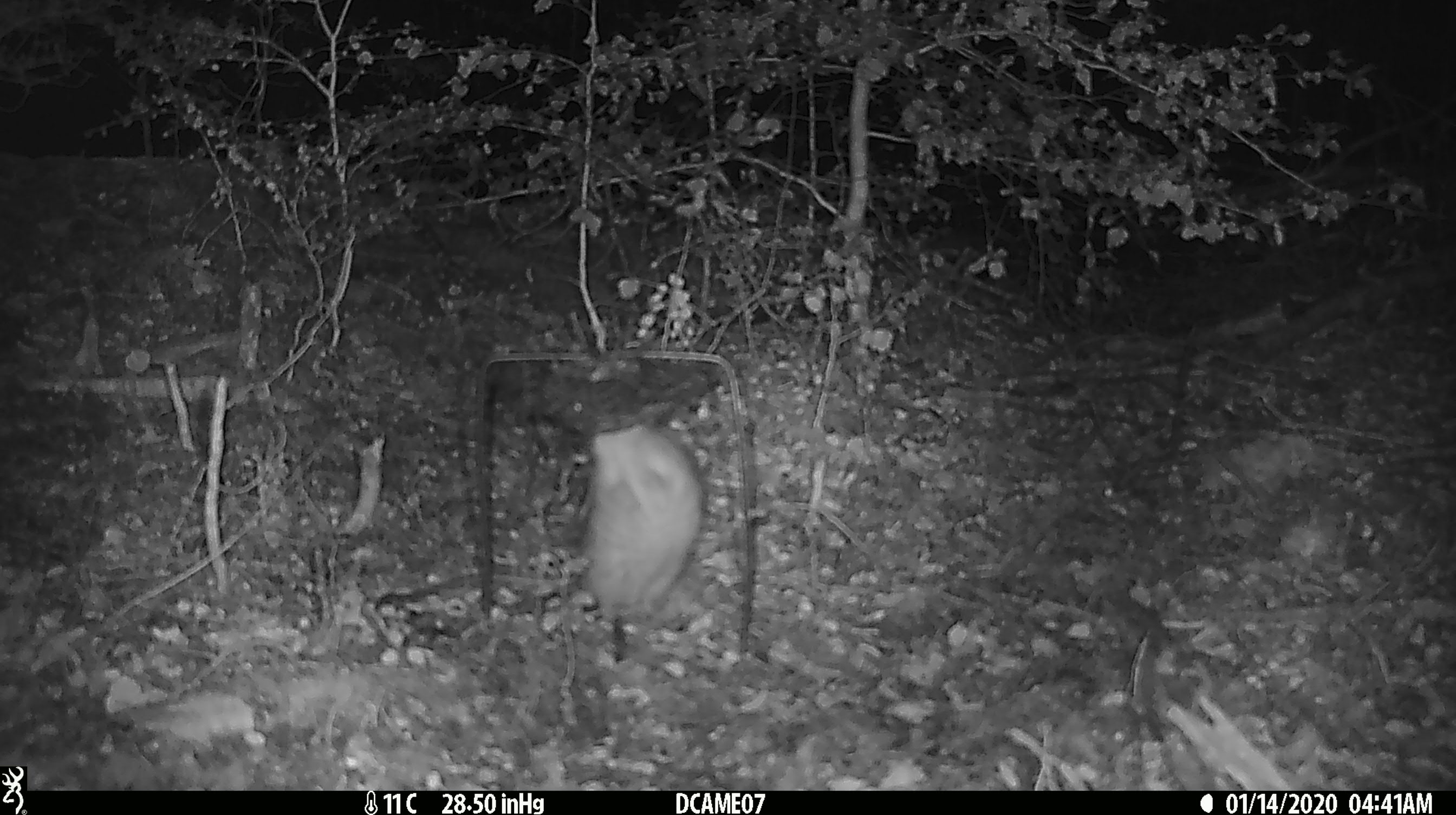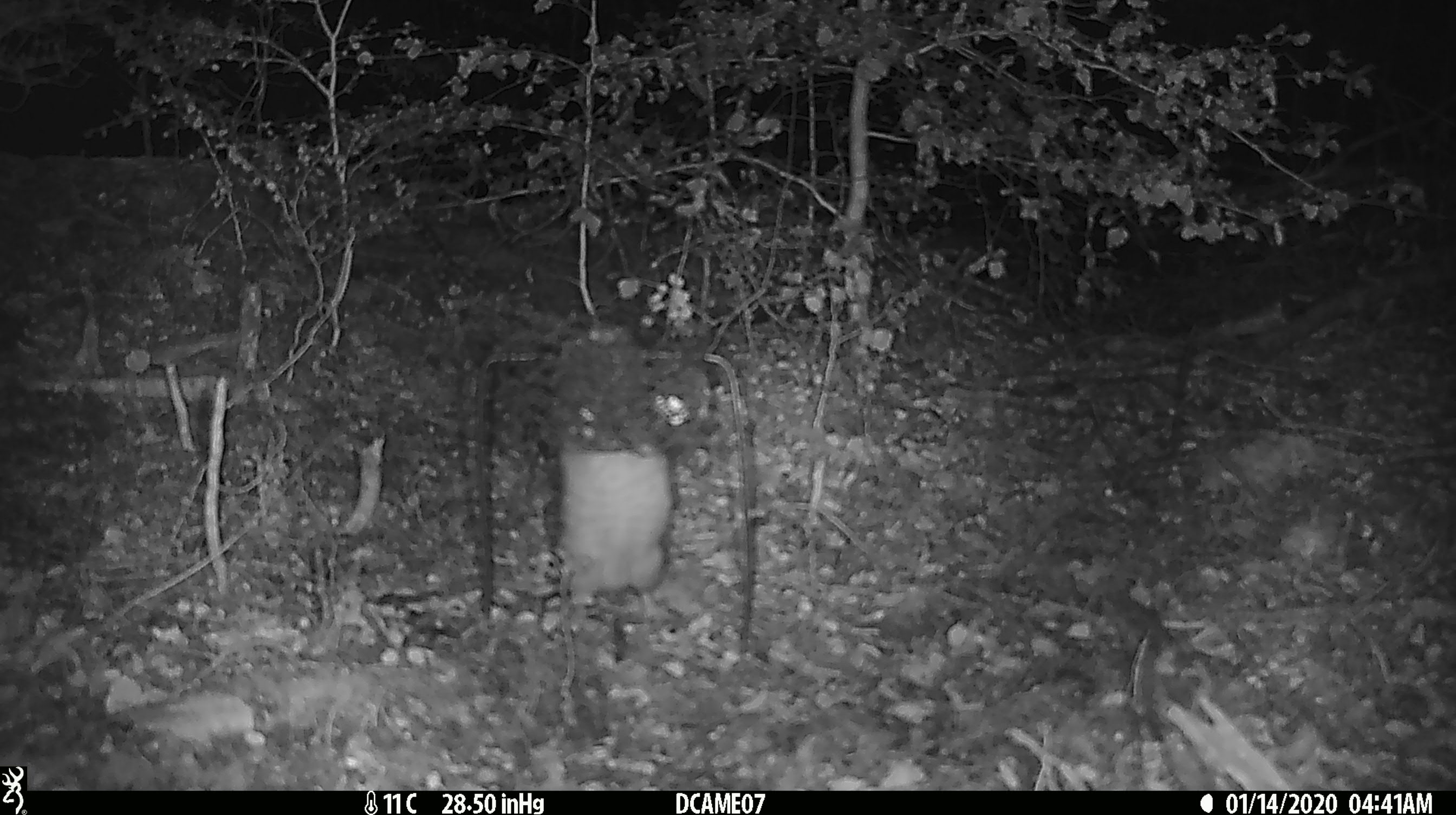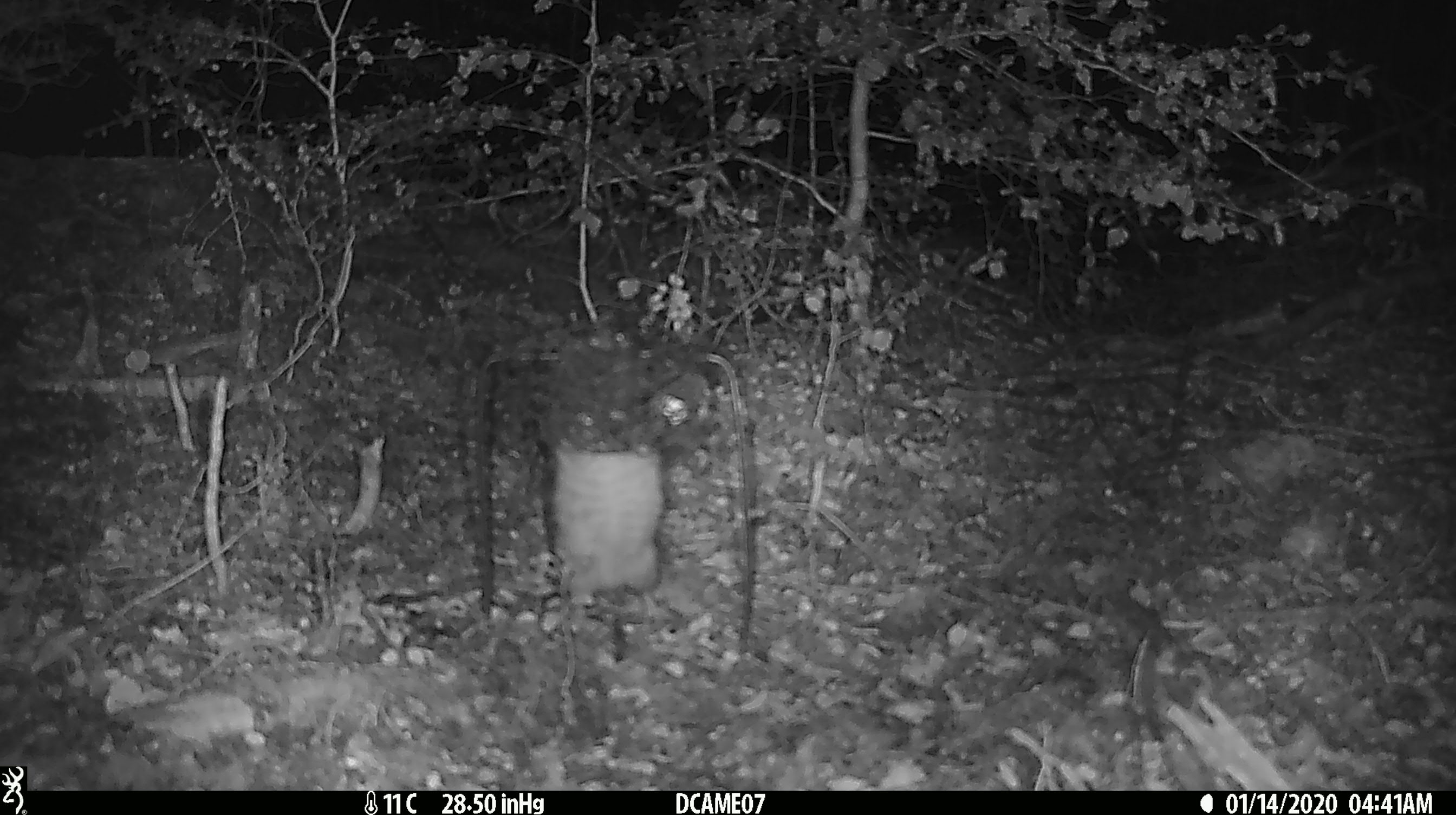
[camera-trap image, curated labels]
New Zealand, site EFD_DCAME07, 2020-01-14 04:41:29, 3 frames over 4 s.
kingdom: Animalia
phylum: Chordata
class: Mammalia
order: Rodentia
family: Muridae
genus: Rattus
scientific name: Rattus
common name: rat